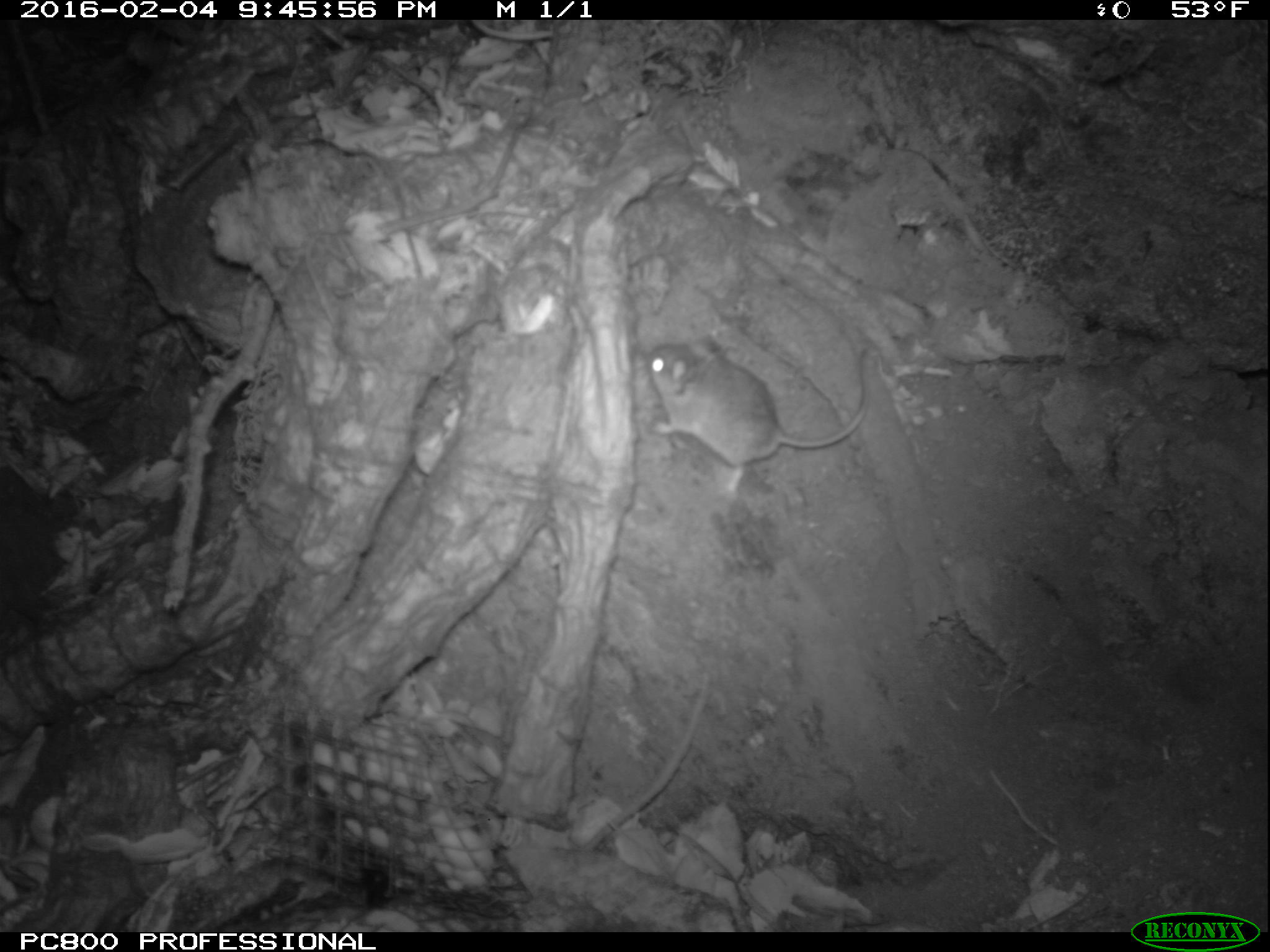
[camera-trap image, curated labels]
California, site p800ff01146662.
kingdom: Animalia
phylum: Chordata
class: Mammalia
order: Rodentia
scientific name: Rodentia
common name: rodent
Rodent (Rodentia).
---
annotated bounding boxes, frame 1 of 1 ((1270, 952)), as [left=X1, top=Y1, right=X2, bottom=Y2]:
rodent: [left=647, top=336, right=866, bottom=498]